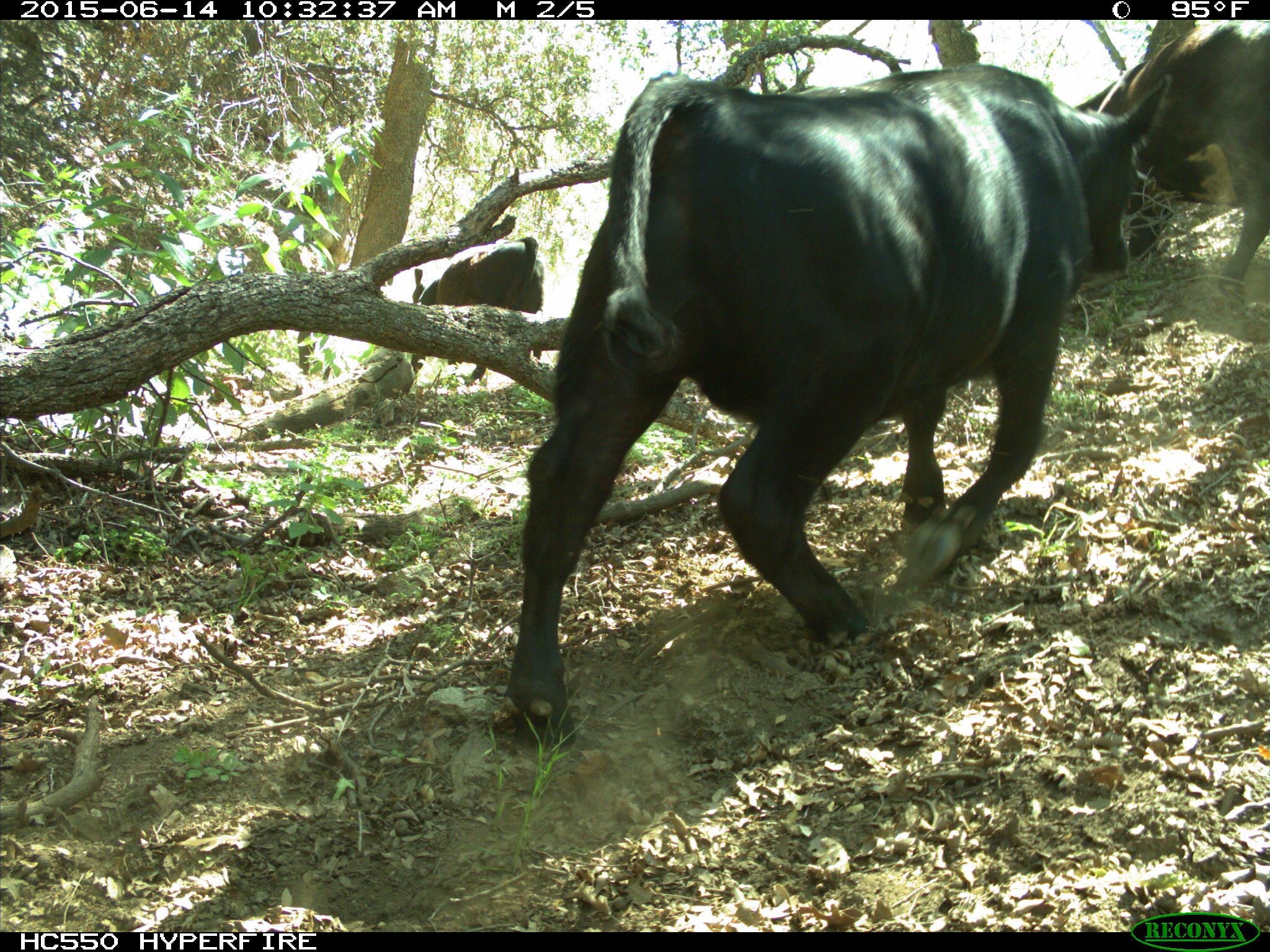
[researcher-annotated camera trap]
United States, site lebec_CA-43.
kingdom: Animalia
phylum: Chordata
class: Mammalia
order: Artiodactyla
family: Bovidae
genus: Bos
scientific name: Bos taurus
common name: domestic cow